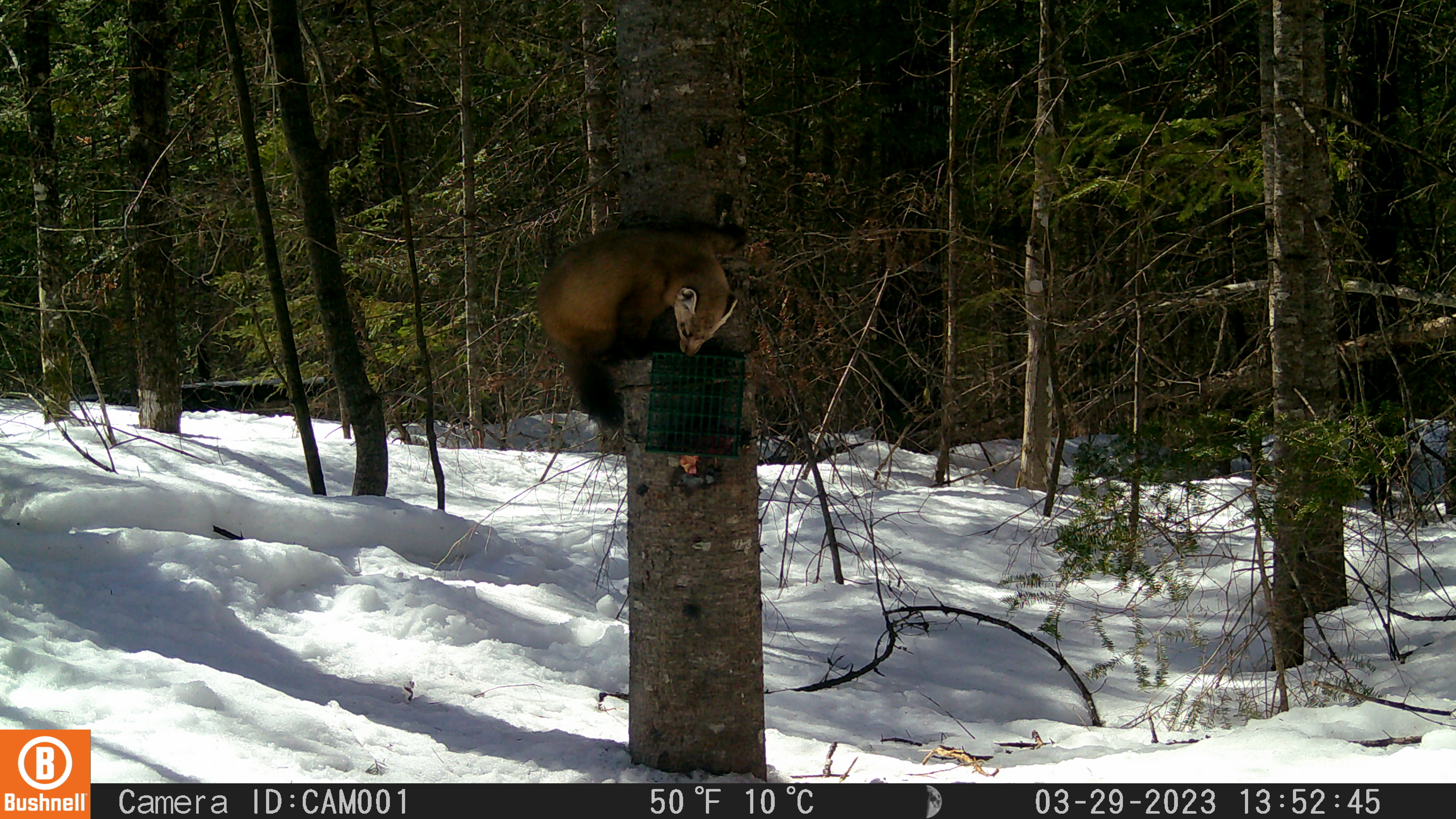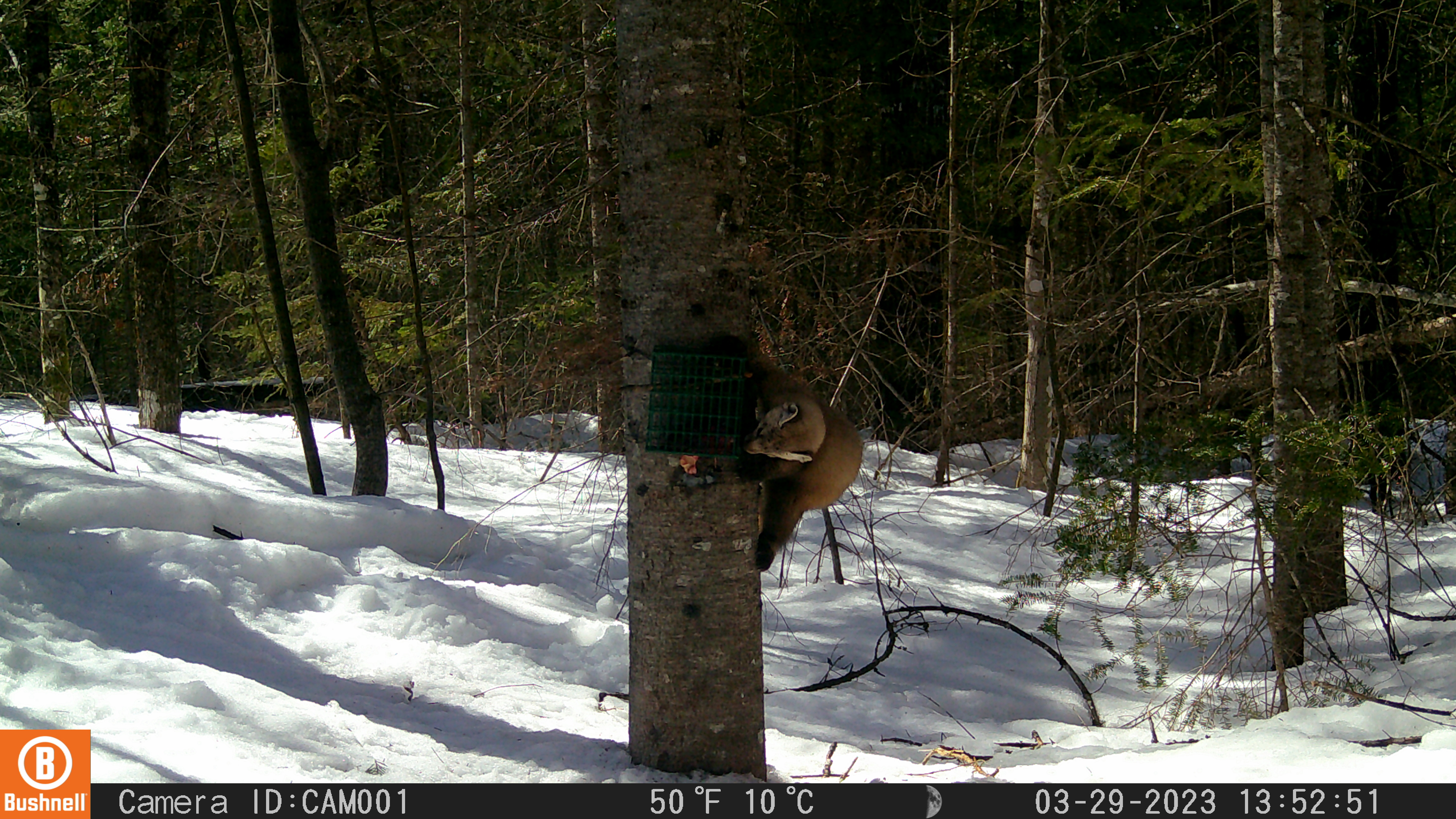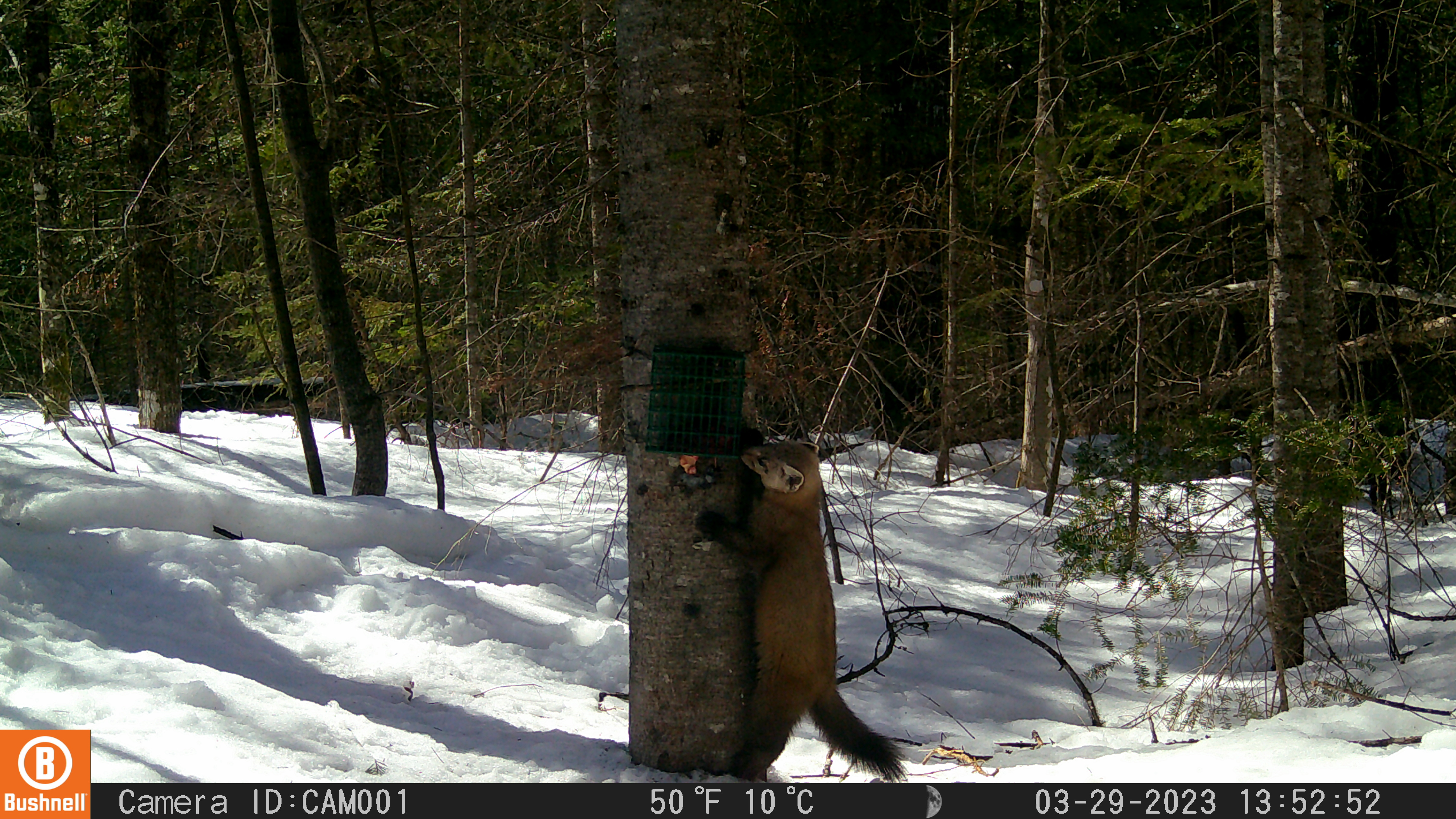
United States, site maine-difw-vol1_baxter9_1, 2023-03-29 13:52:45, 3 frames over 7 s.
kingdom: Animalia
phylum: Chordata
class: Mammalia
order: Carnivora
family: Mustelidae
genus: Martes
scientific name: Martes americana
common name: american marten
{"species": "american marten (Martes americana)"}